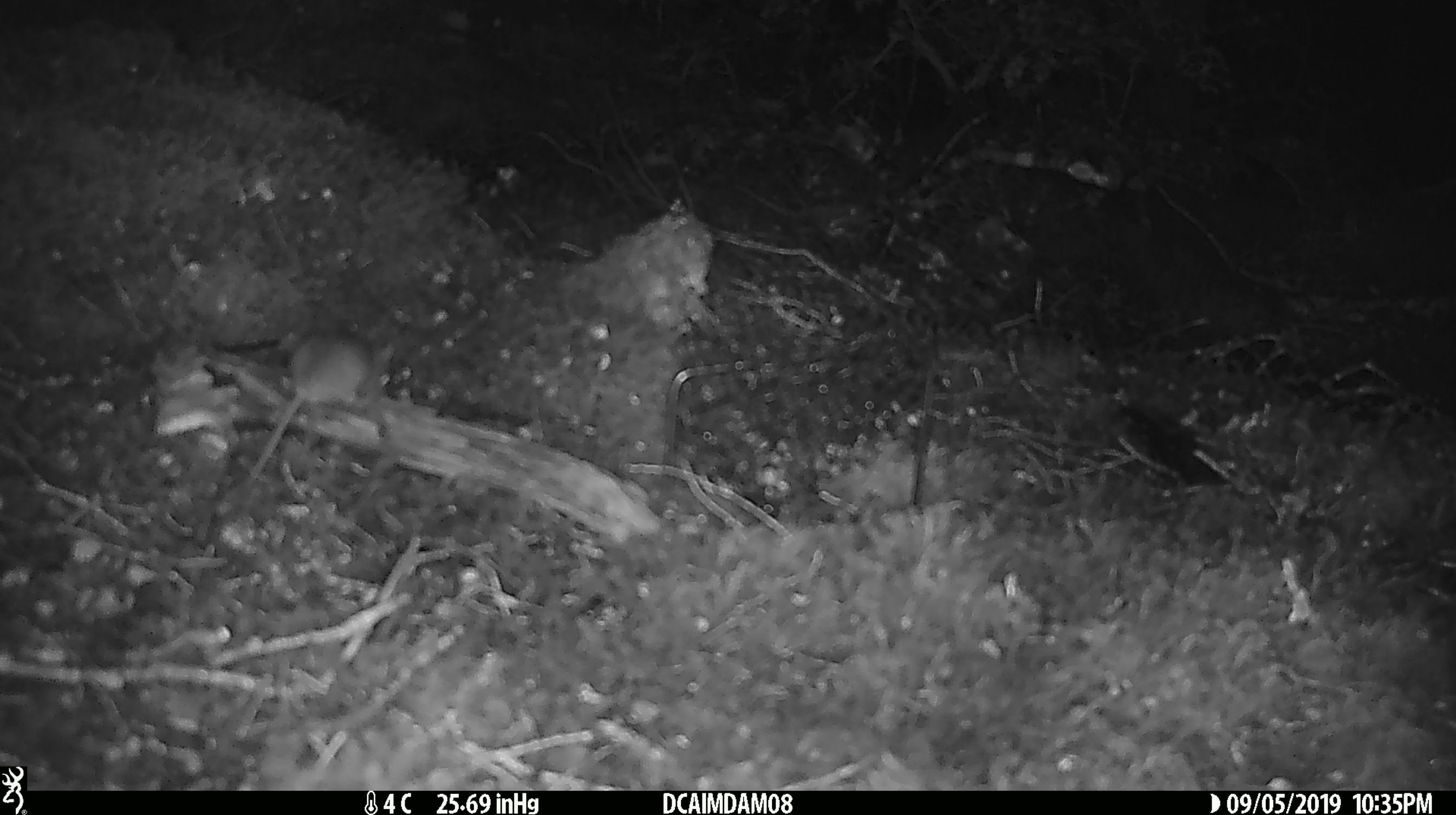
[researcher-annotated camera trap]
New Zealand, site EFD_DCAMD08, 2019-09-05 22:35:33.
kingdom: Animalia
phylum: Chordata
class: Mammalia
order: Rodentia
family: Muridae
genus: Mus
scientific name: Mus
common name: mouse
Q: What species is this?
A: Mouse (Mus).